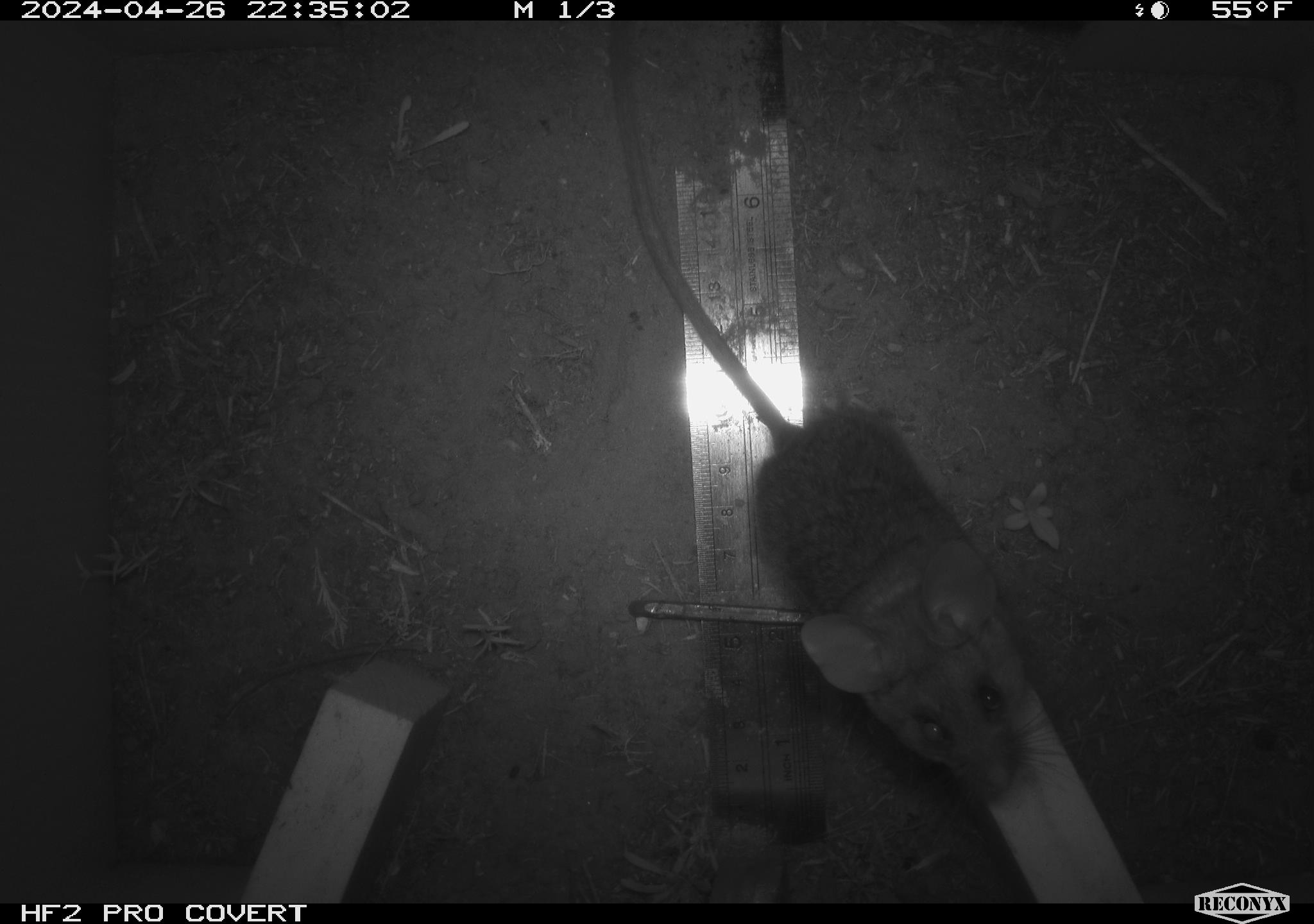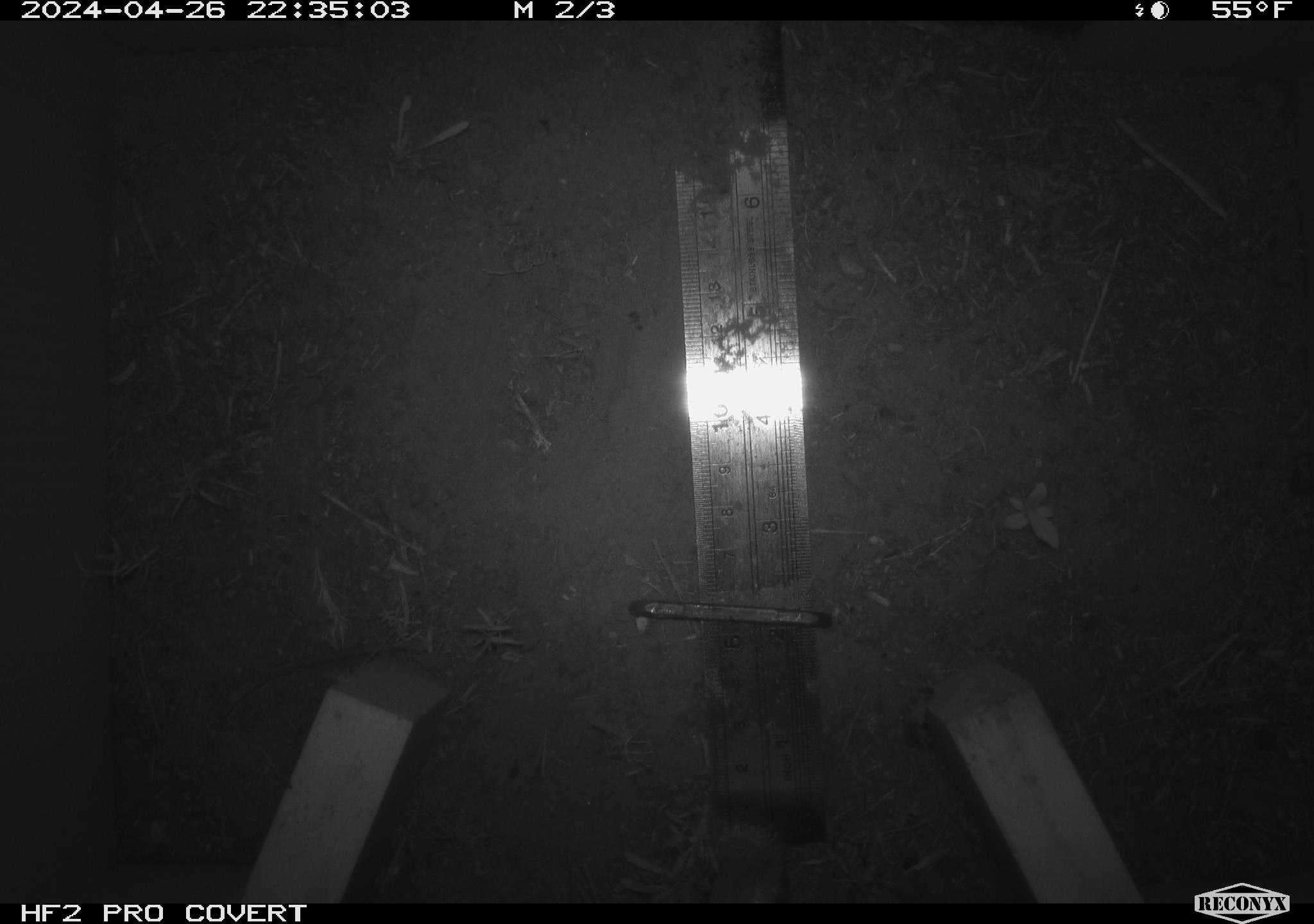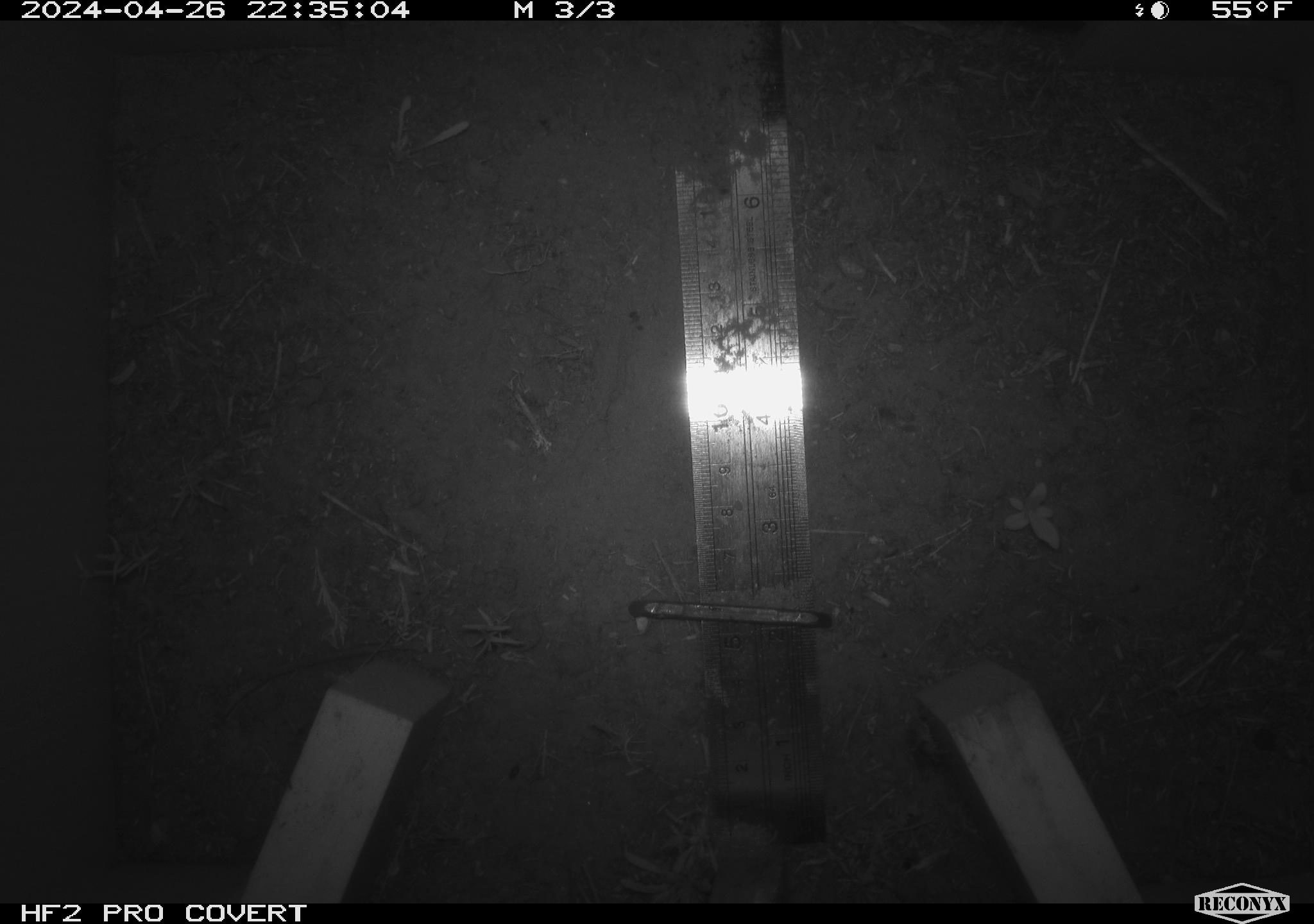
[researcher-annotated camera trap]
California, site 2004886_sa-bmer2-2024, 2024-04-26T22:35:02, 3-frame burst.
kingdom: Animalia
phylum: Chordata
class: Mammalia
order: Rodentia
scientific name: Rodentia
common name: woodrat or rat or mouse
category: woodrat or rat or mouse species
Woodrat or rat or mouse species (woodrat or rat or mouse) (Rodentia).